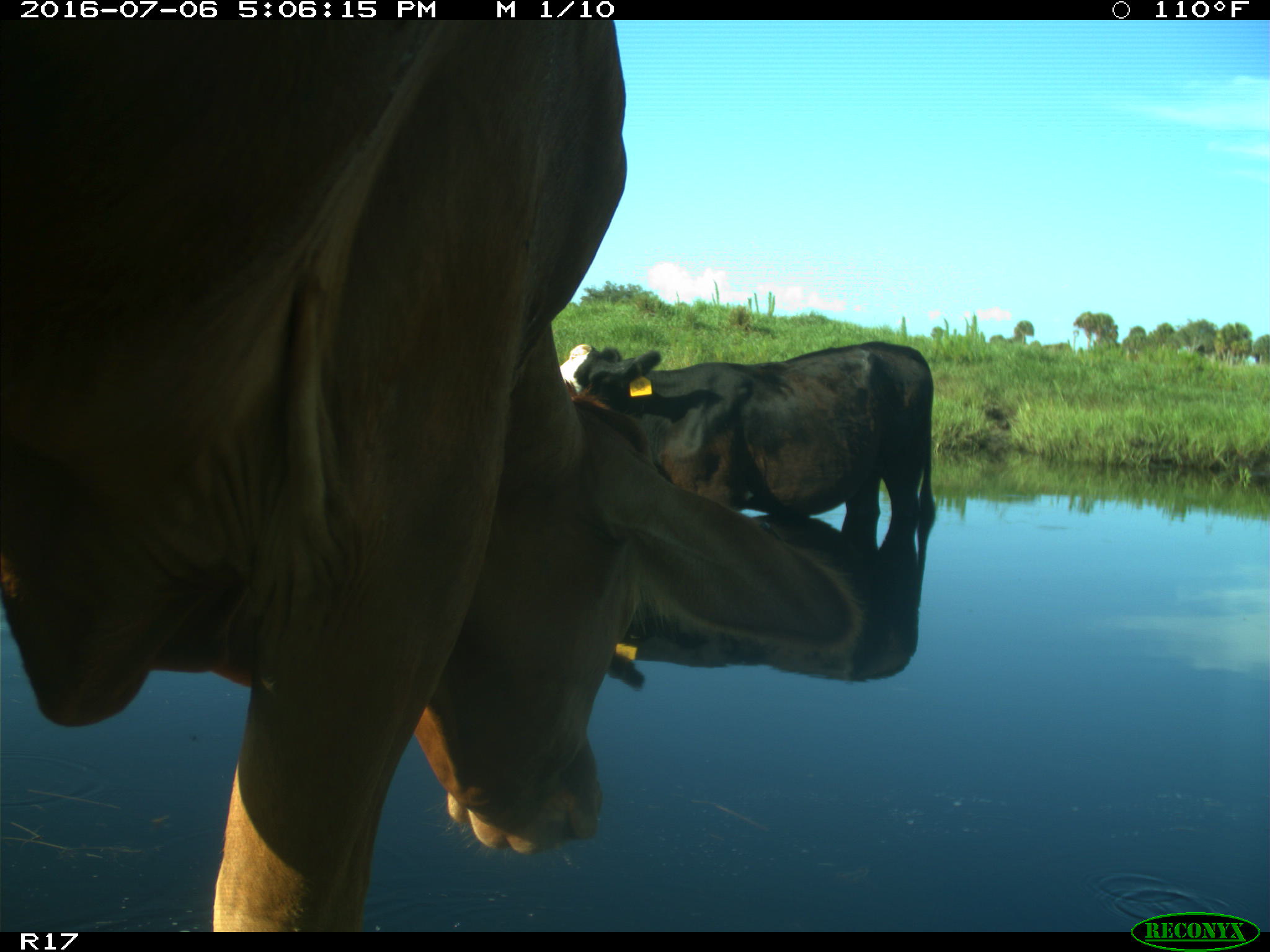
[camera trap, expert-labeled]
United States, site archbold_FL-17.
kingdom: Animalia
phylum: Chordata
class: Mammalia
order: Artiodactyla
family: Bovidae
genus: Bos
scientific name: Bos taurus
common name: domestic cow